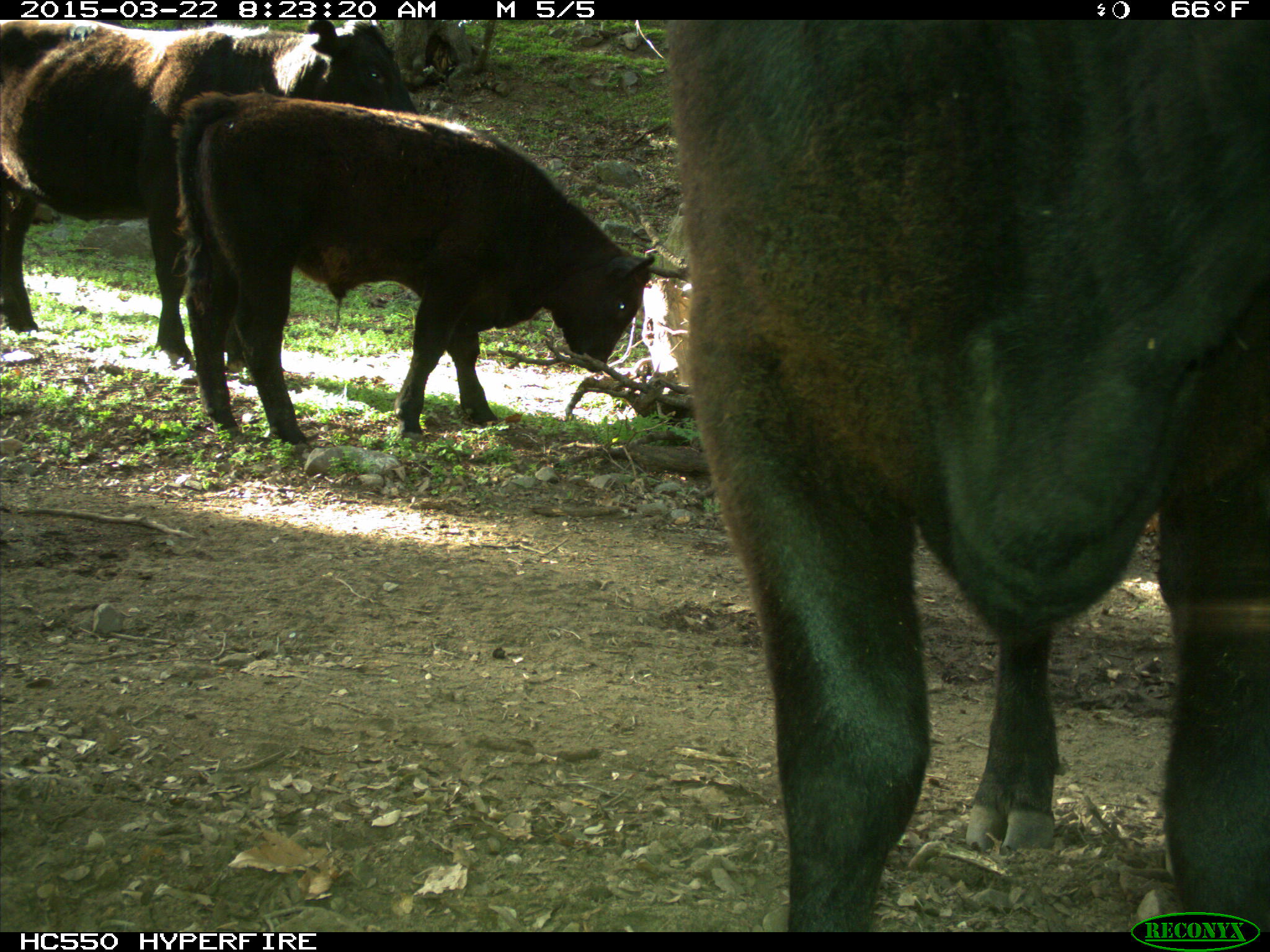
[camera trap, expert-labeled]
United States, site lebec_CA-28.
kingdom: Animalia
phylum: Chordata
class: Mammalia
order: Artiodactyla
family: Bovidae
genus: Bos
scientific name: Bos taurus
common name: domestic cow